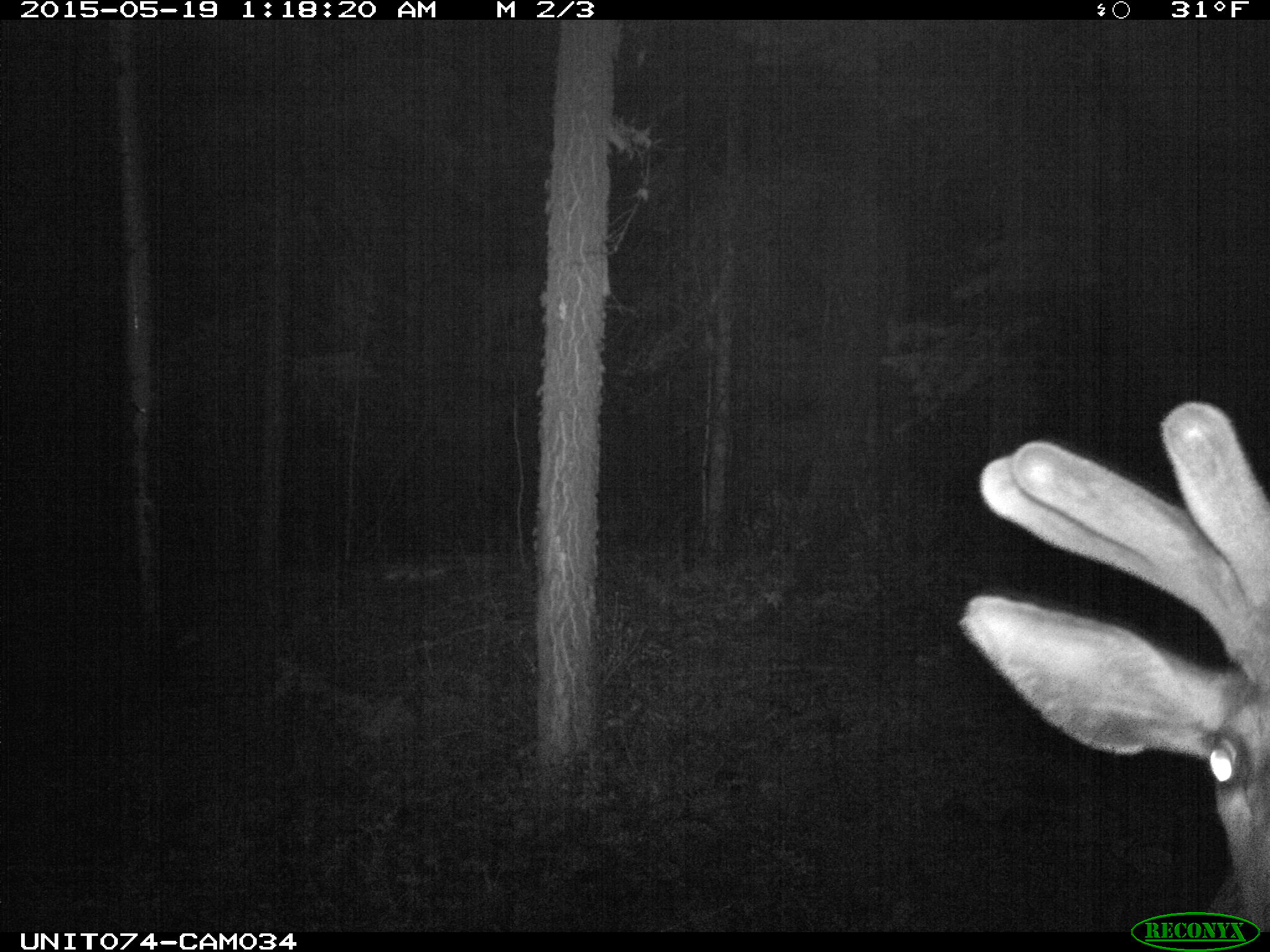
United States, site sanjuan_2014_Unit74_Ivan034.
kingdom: Animalia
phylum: Chordata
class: Mammalia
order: Artiodactyla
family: Cervidae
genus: Cervus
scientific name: Cervus elaphus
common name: red deer